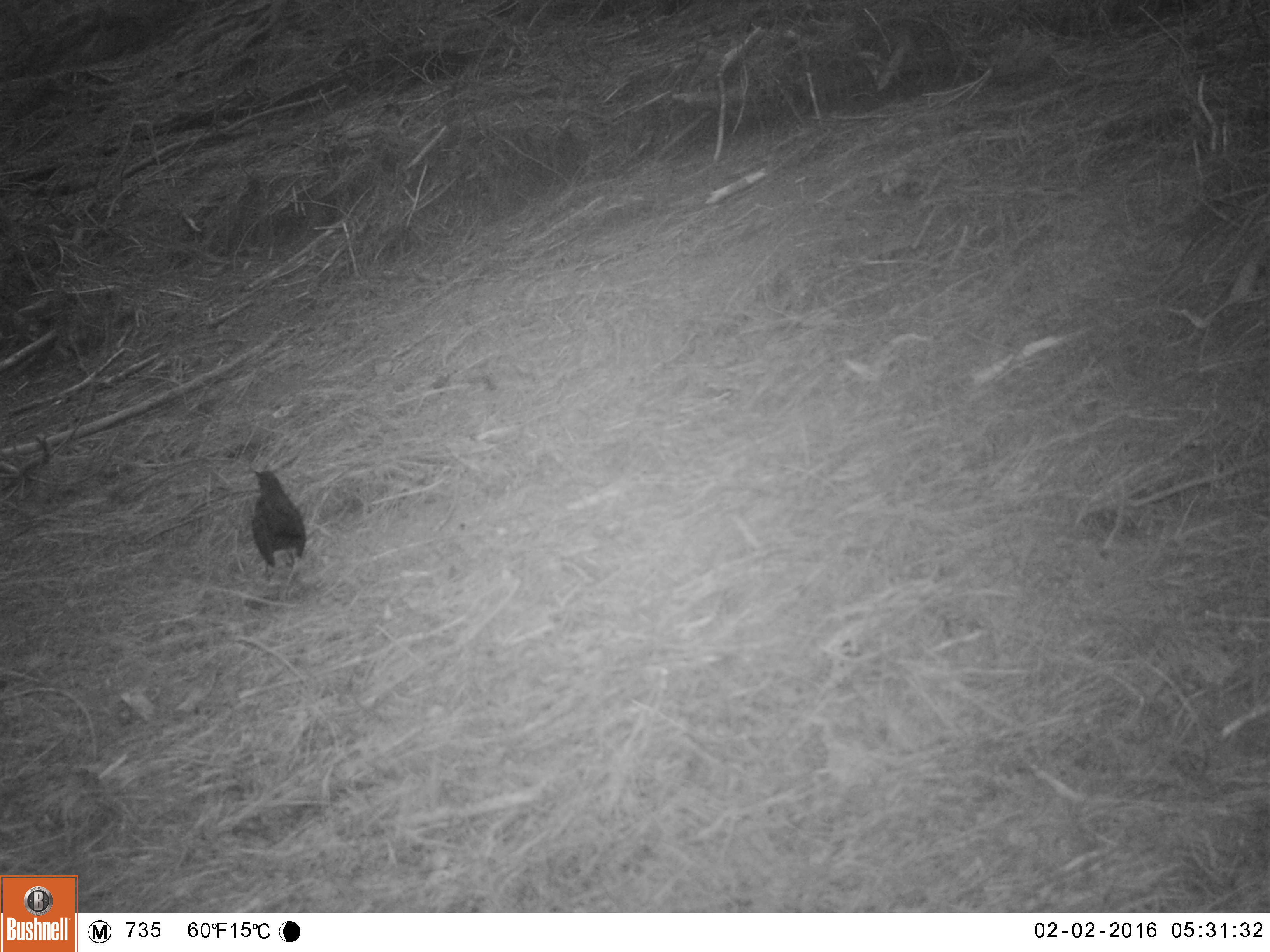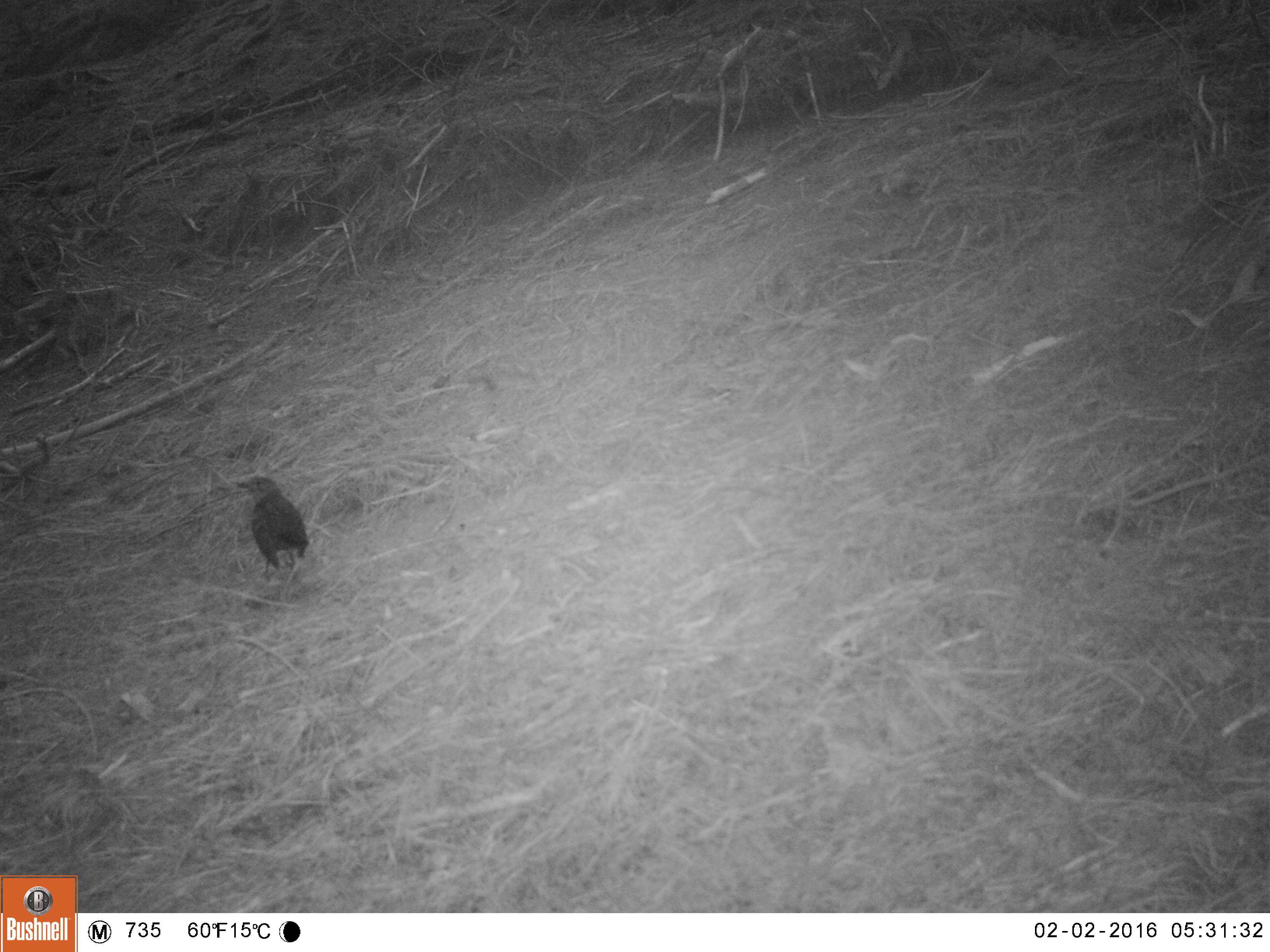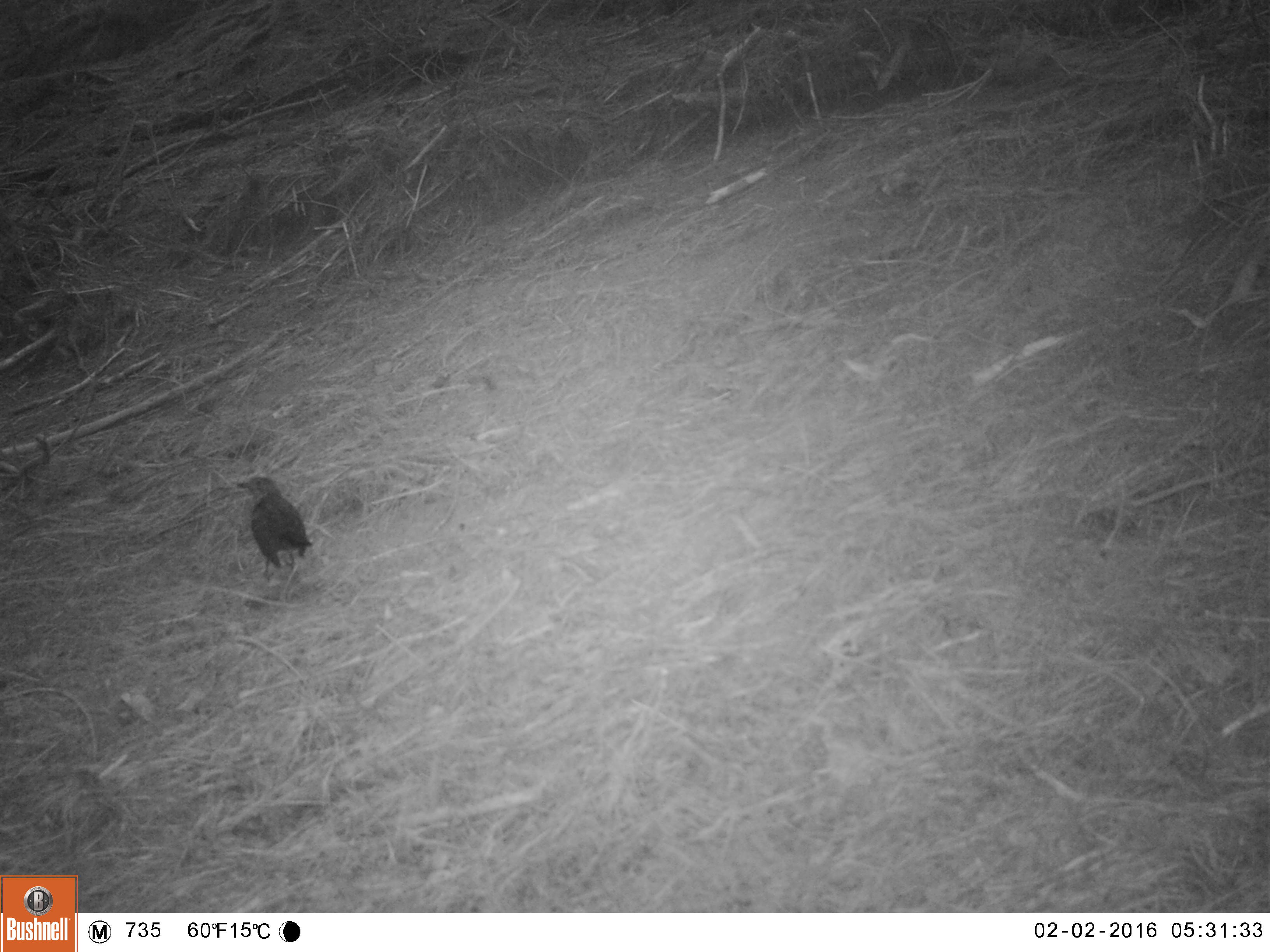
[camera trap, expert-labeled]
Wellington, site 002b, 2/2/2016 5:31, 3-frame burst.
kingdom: Animalia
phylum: Chordata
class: Aves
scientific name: Aves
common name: bird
Bird (Aves).